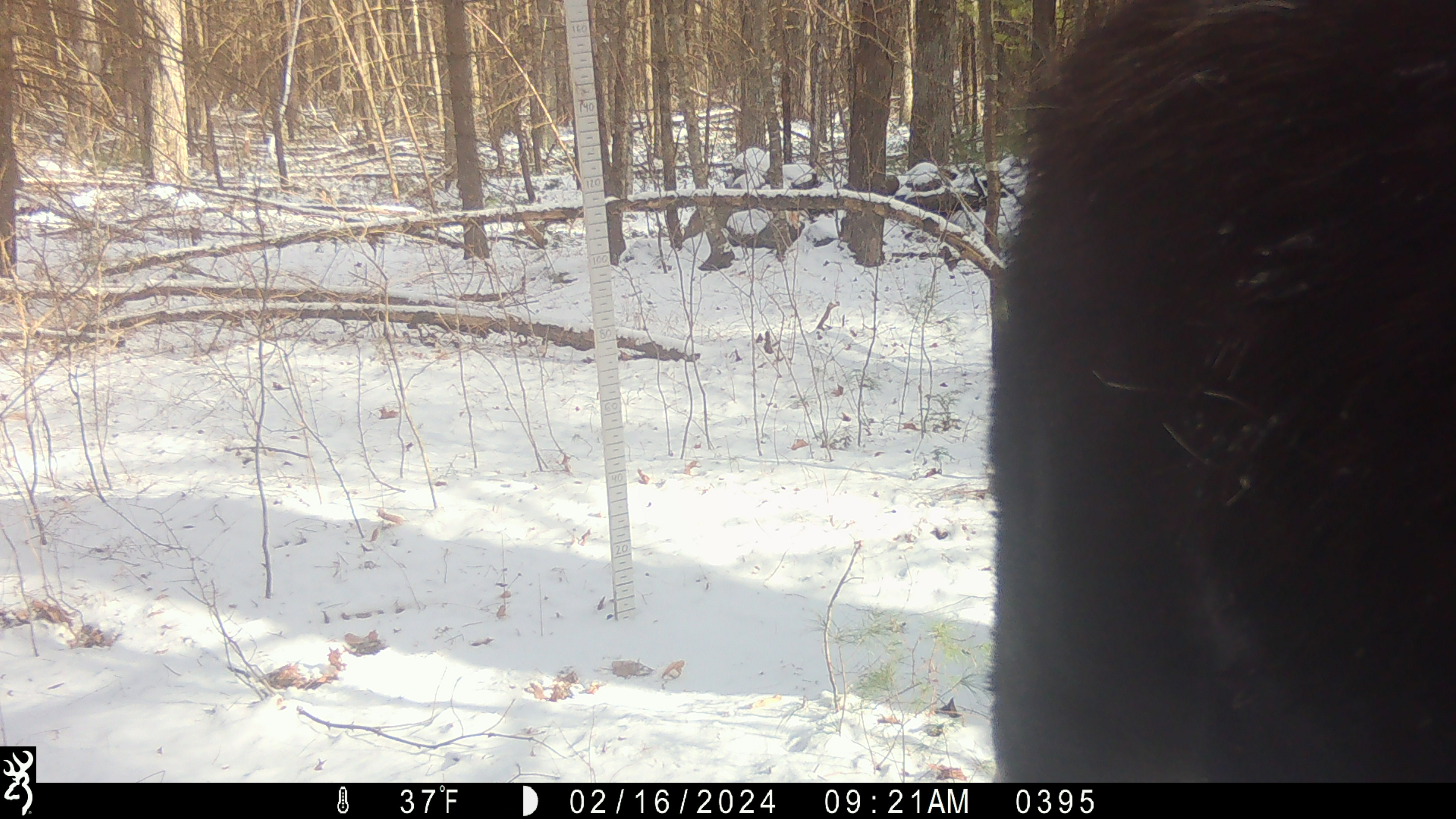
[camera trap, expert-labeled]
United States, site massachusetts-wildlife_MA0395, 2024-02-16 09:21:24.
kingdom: Animalia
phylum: Chordata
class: Mammalia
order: Artiodactyla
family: Cervidae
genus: Alces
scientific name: Alces alces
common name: moose